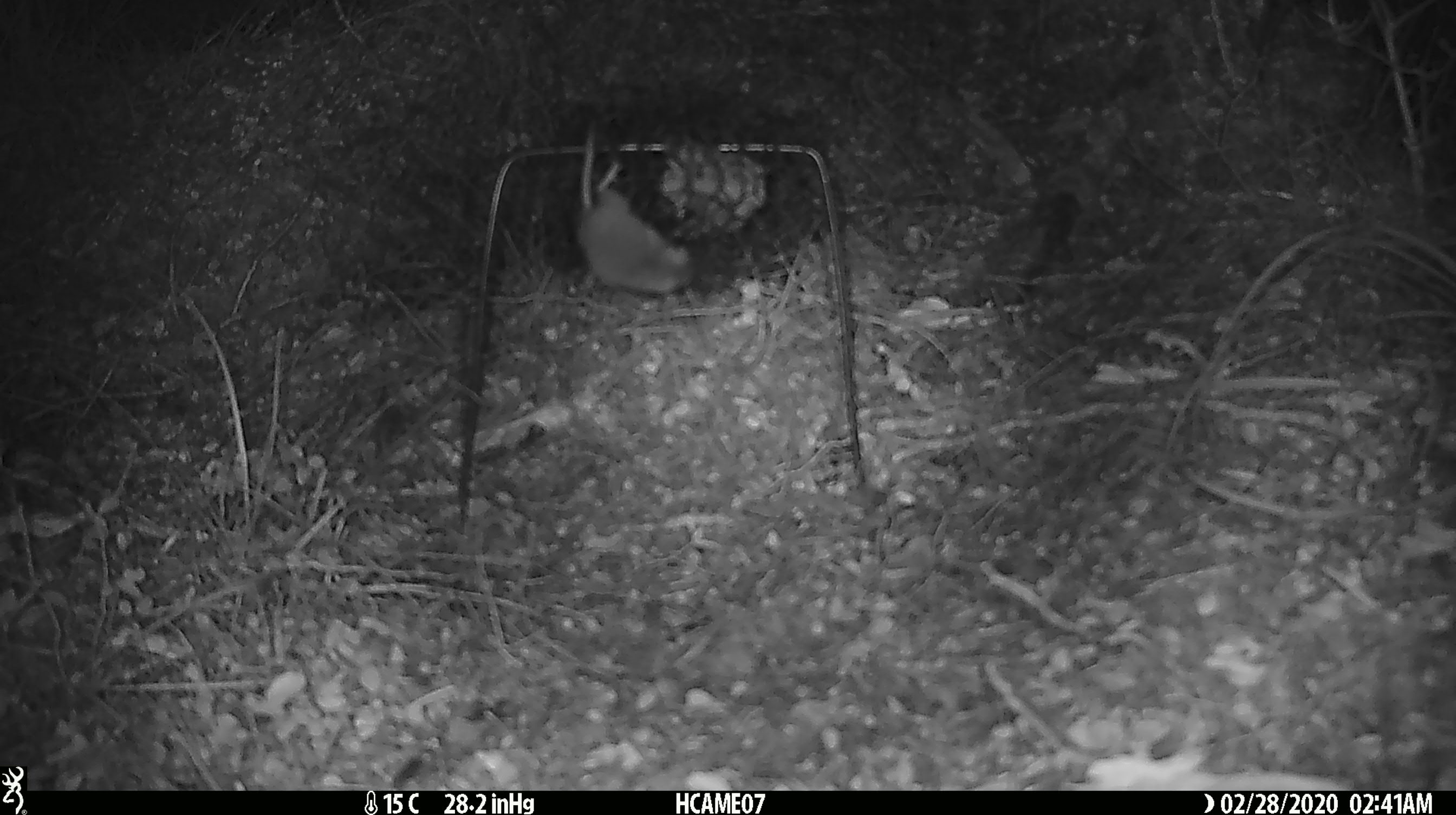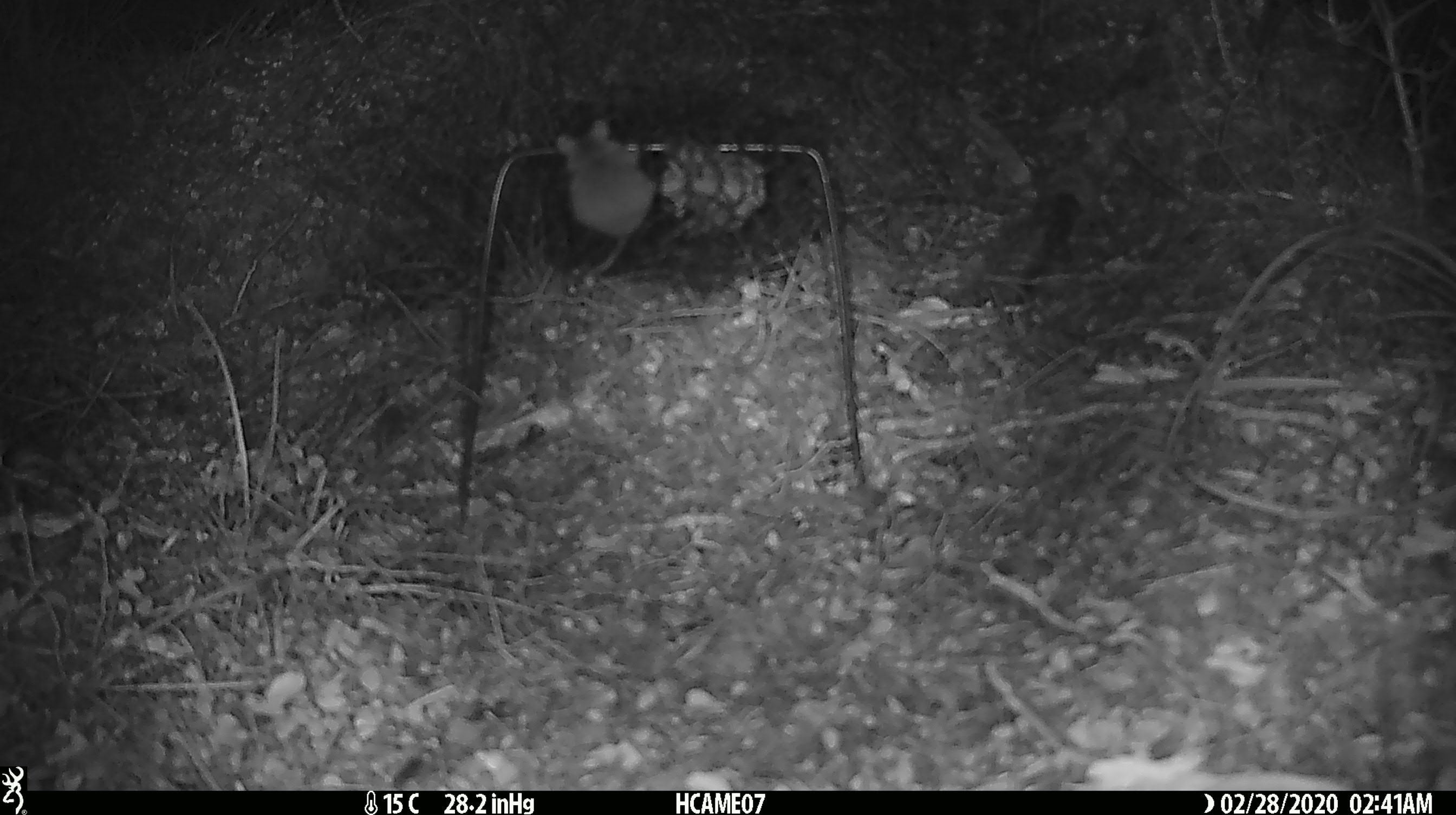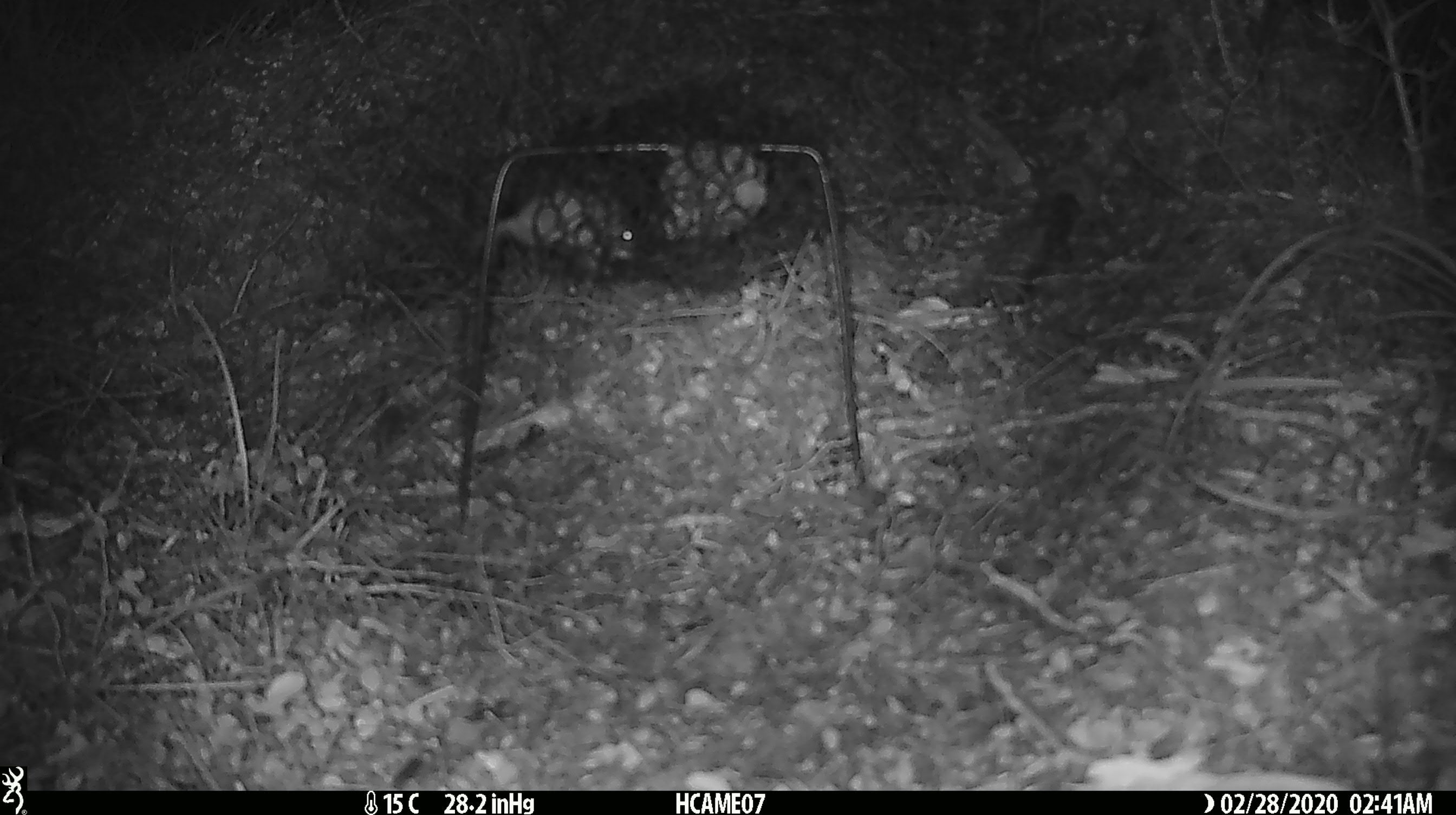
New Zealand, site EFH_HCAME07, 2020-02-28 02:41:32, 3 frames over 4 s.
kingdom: Animalia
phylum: Chordata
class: Mammalia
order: Rodentia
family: Muridae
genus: Mus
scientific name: Mus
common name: mouse